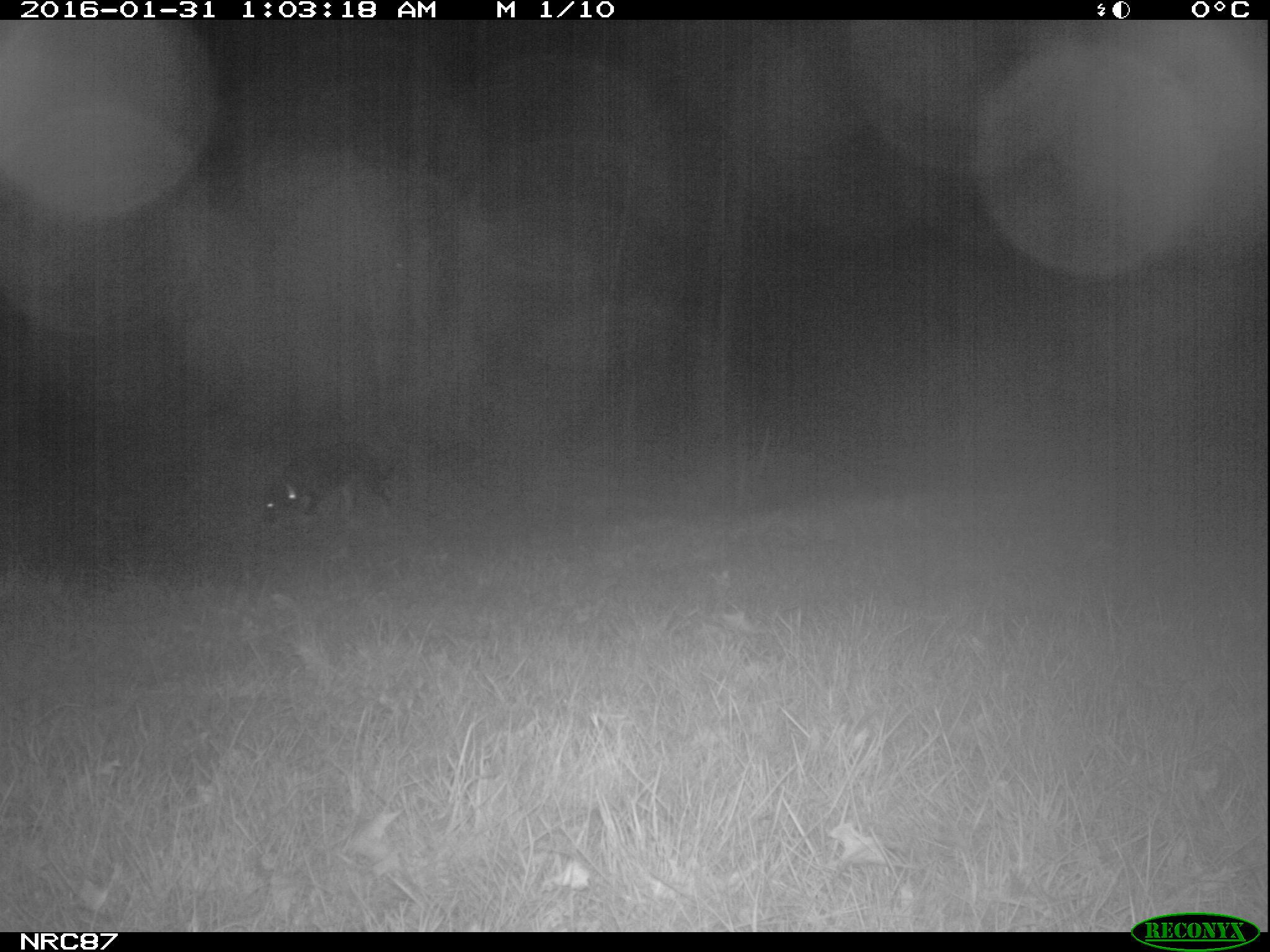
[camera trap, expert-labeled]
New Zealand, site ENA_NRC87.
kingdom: Animalia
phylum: Chordata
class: Mammalia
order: Carnivora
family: Canidae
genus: Canis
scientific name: Canis familiaris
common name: domestic dog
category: dog